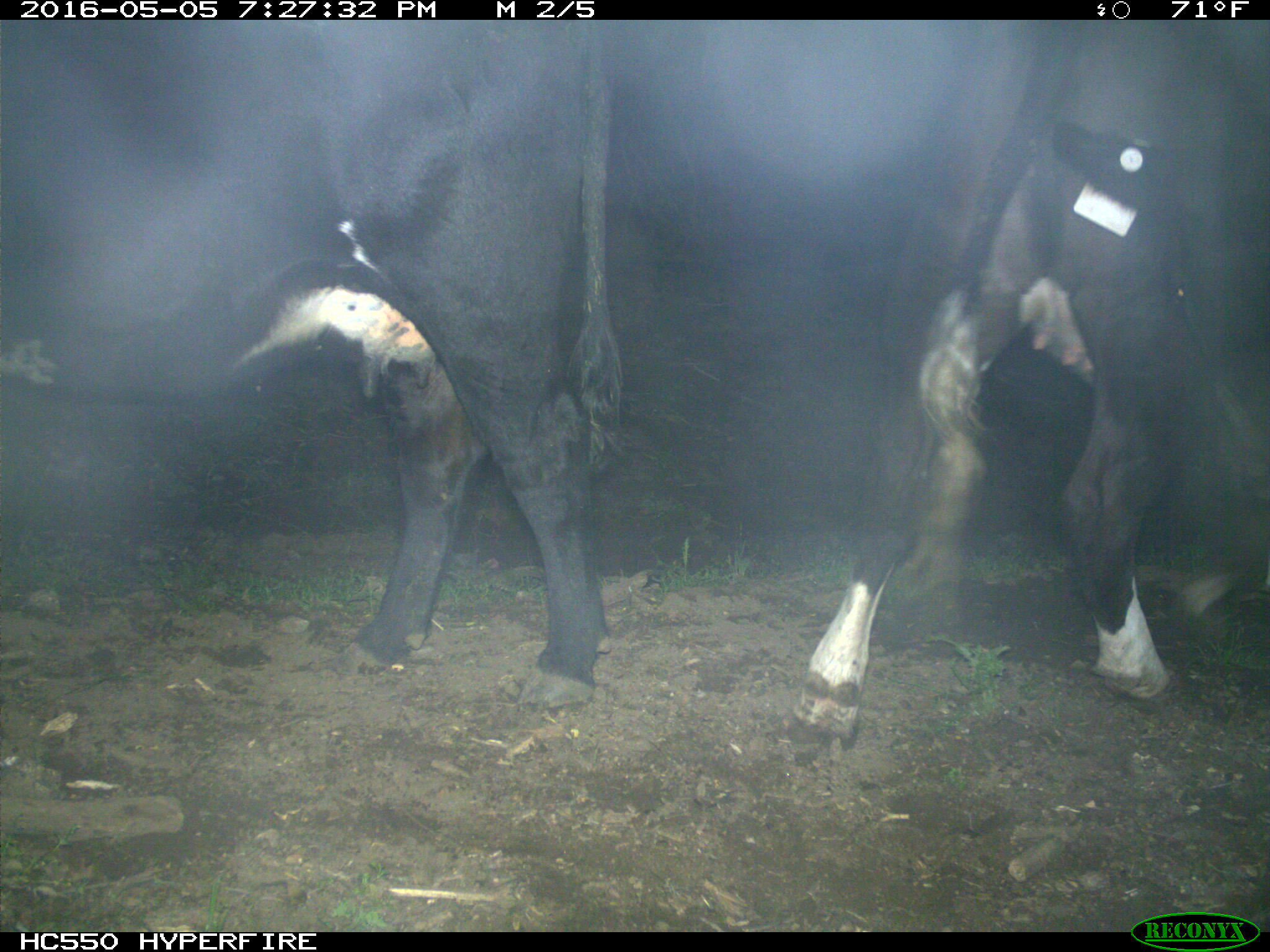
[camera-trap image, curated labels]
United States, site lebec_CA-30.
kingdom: Animalia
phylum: Chordata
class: Mammalia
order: Artiodactyla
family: Bovidae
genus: Bos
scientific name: Bos taurus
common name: domestic cow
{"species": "Bos taurus (domestic cow)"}